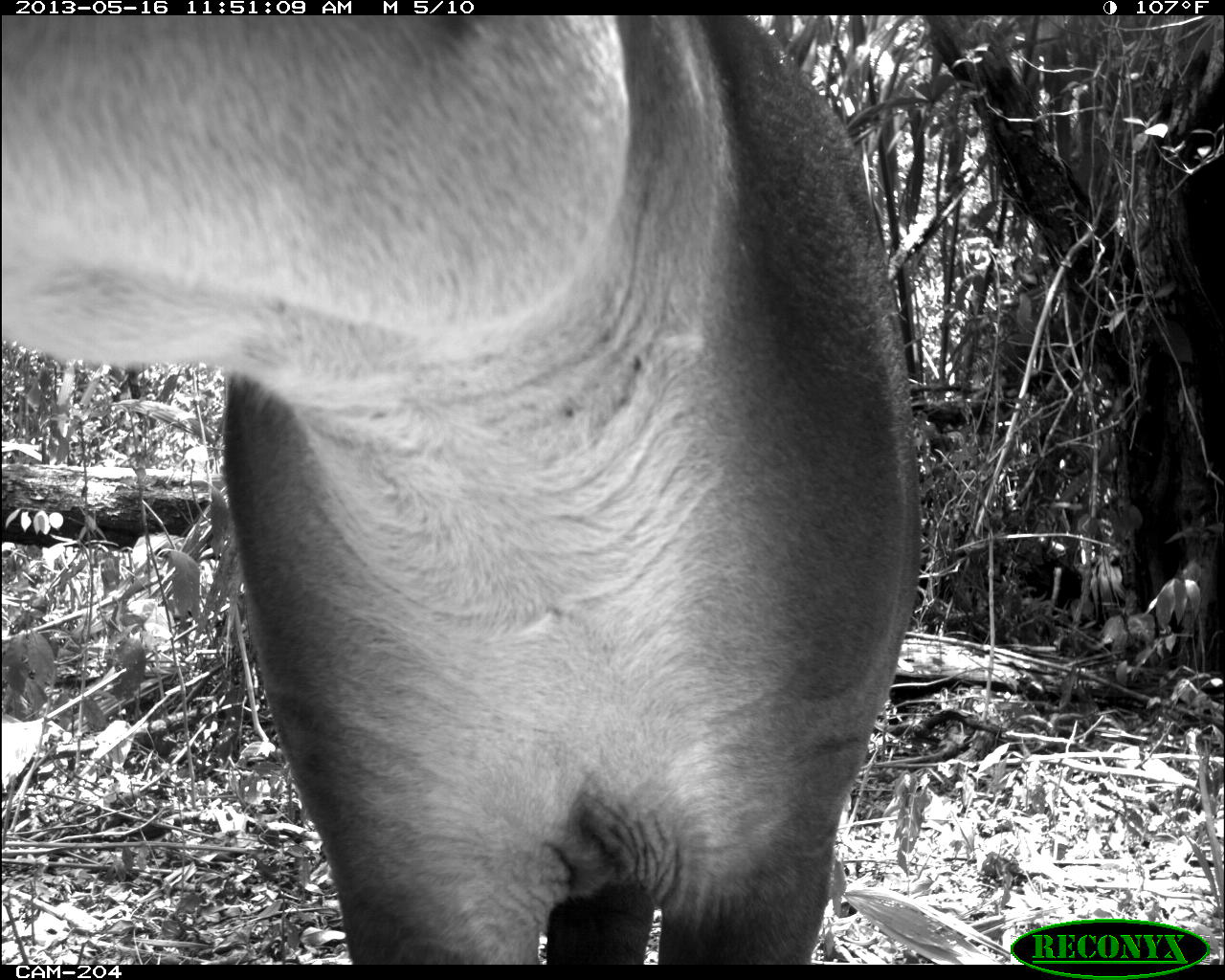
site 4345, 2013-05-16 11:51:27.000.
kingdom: Animalia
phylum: Chordata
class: Mammalia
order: Perissodactyla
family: Tapiridae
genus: Tapirus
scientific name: Tapirus bairdii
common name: baird's tapir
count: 1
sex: female